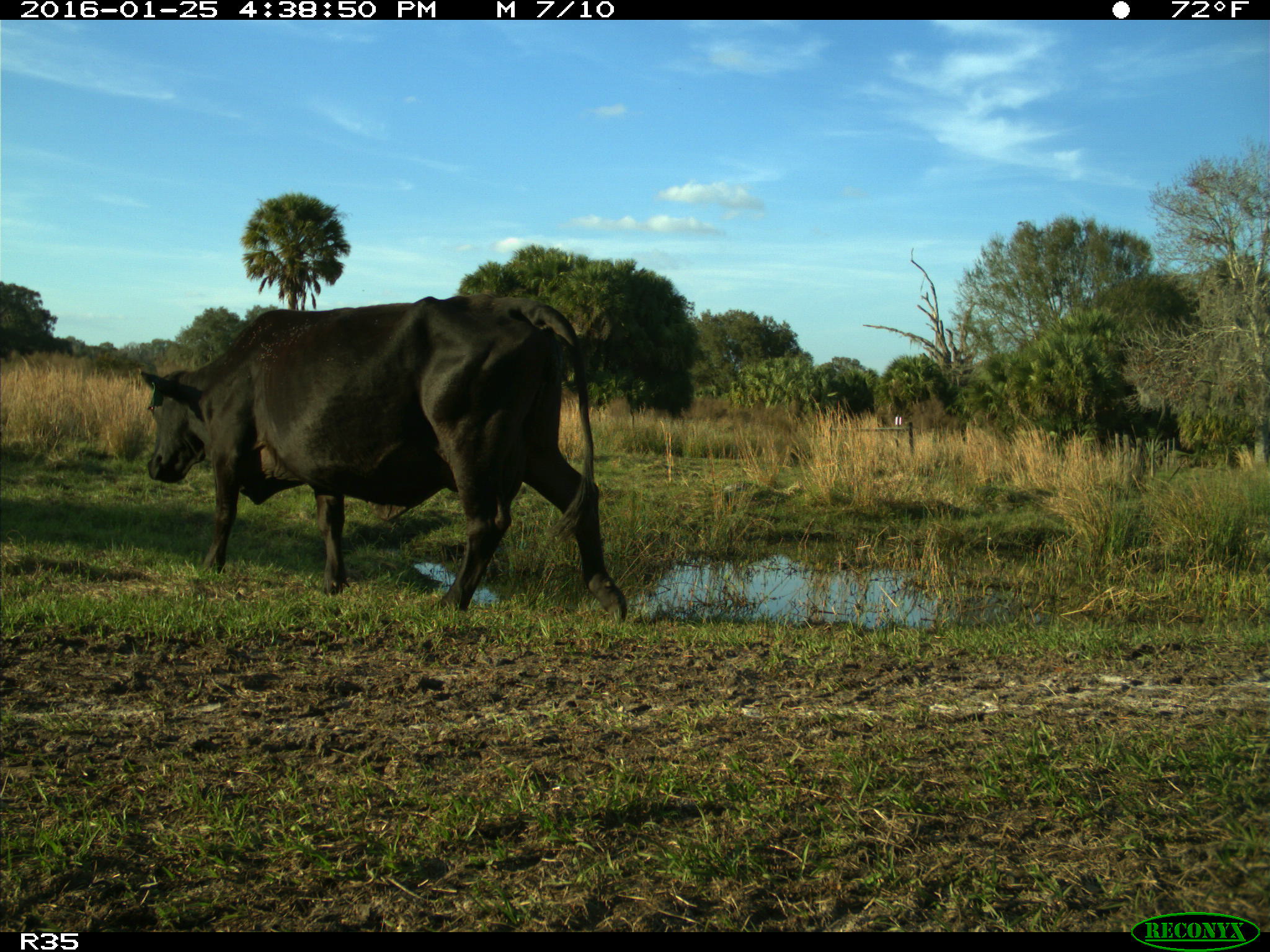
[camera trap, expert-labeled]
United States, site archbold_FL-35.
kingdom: Animalia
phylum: Chordata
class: Mammalia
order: Artiodactyla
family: Bovidae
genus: Bos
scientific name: Bos taurus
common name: domestic cow